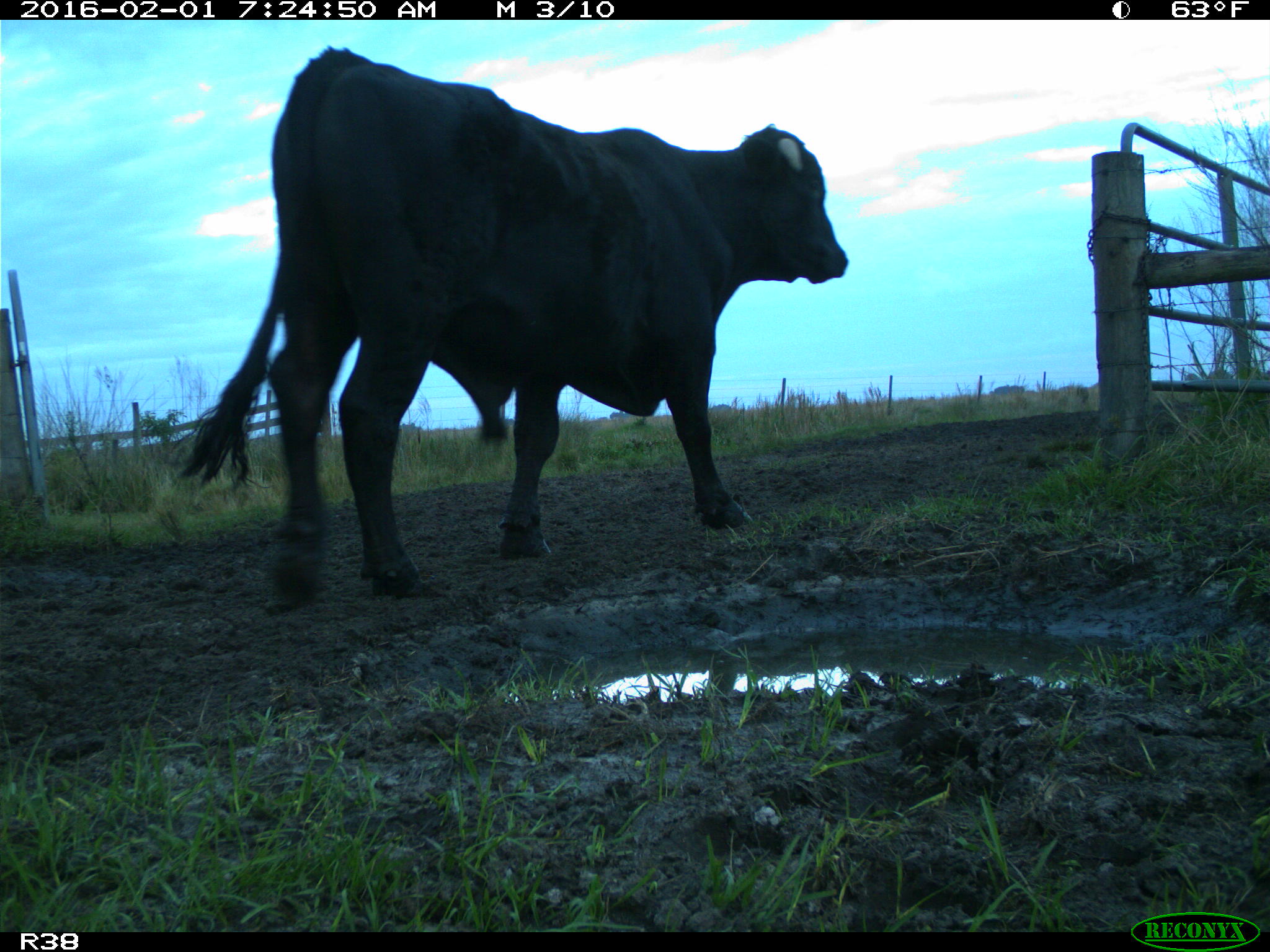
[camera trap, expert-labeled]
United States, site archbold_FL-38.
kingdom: Animalia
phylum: Chordata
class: Mammalia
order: Artiodactyla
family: Bovidae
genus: Bos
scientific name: Bos taurus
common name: domestic cow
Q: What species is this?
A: Bos taurus (domestic cow).